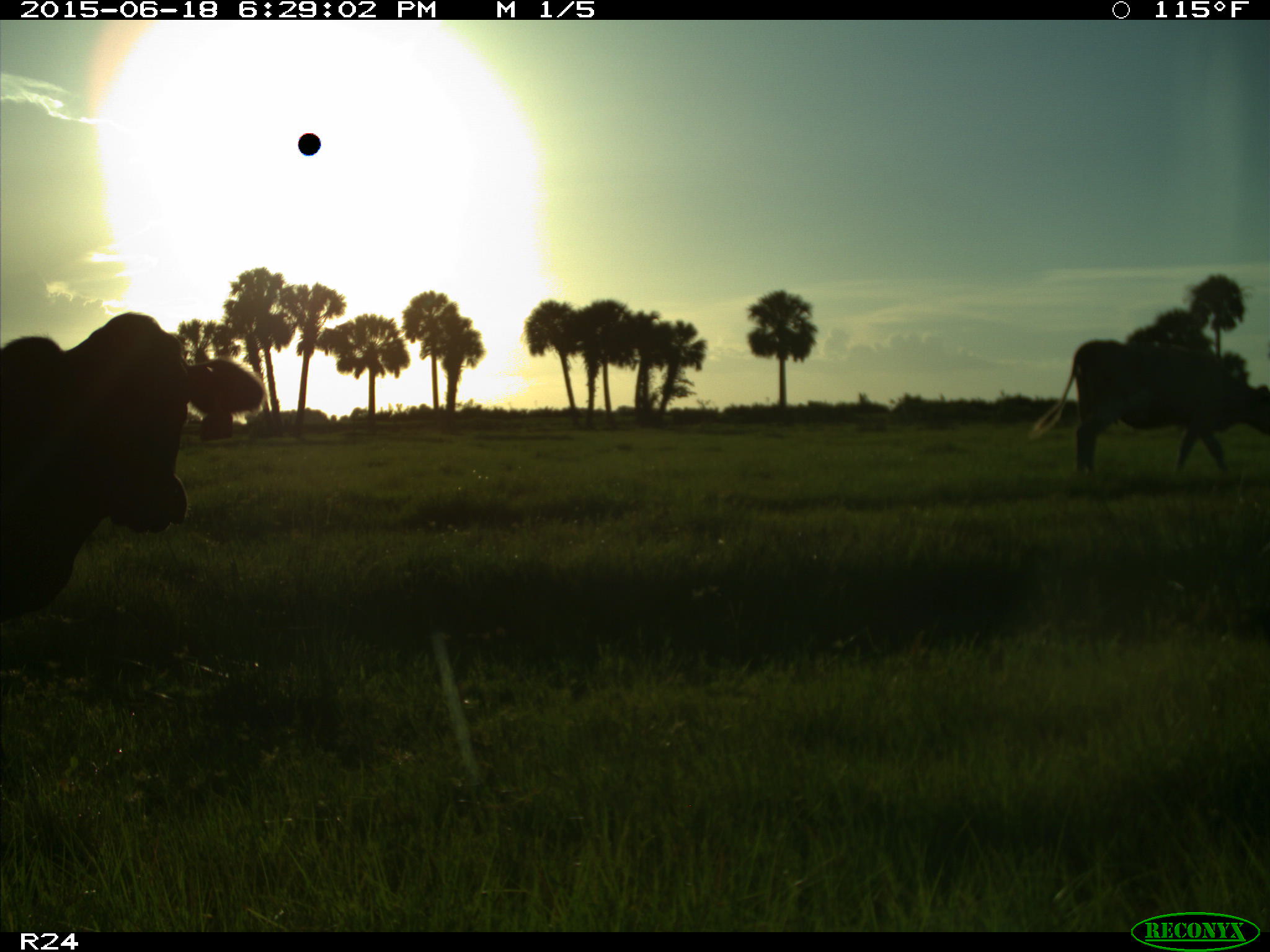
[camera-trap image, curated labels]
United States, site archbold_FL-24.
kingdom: Animalia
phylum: Chordata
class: Mammalia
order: Artiodactyla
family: Bovidae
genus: Bos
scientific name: Bos taurus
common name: domestic cow